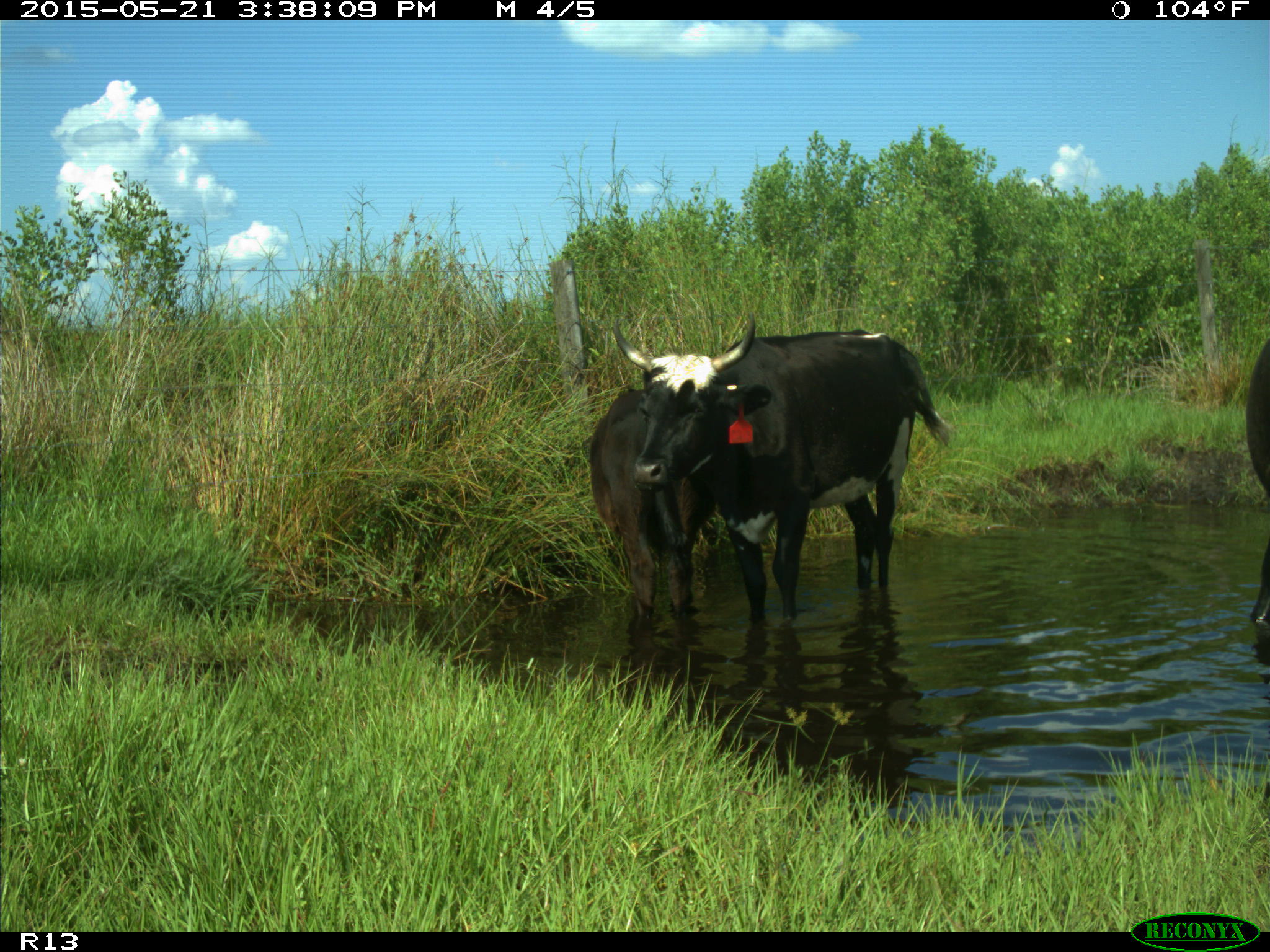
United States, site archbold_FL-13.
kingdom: Animalia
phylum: Chordata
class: Mammalia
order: Artiodactyla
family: Bovidae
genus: Bos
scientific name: Bos taurus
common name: domestic cow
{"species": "Bos taurus (domestic cow)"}